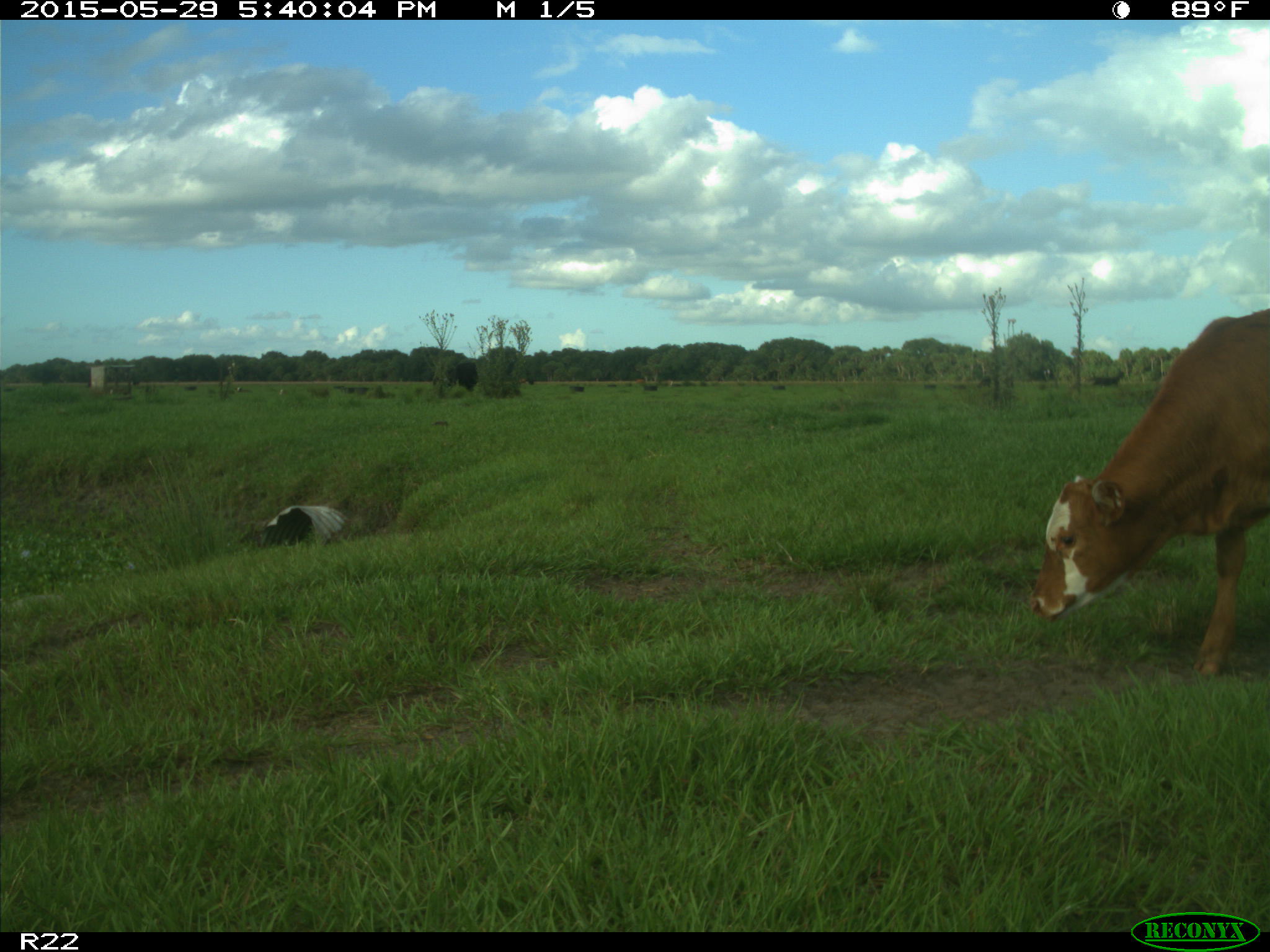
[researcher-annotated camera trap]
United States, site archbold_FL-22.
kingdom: Animalia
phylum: Chordata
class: Mammalia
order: Artiodactyla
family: Bovidae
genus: Bos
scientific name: Bos taurus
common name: domestic cow